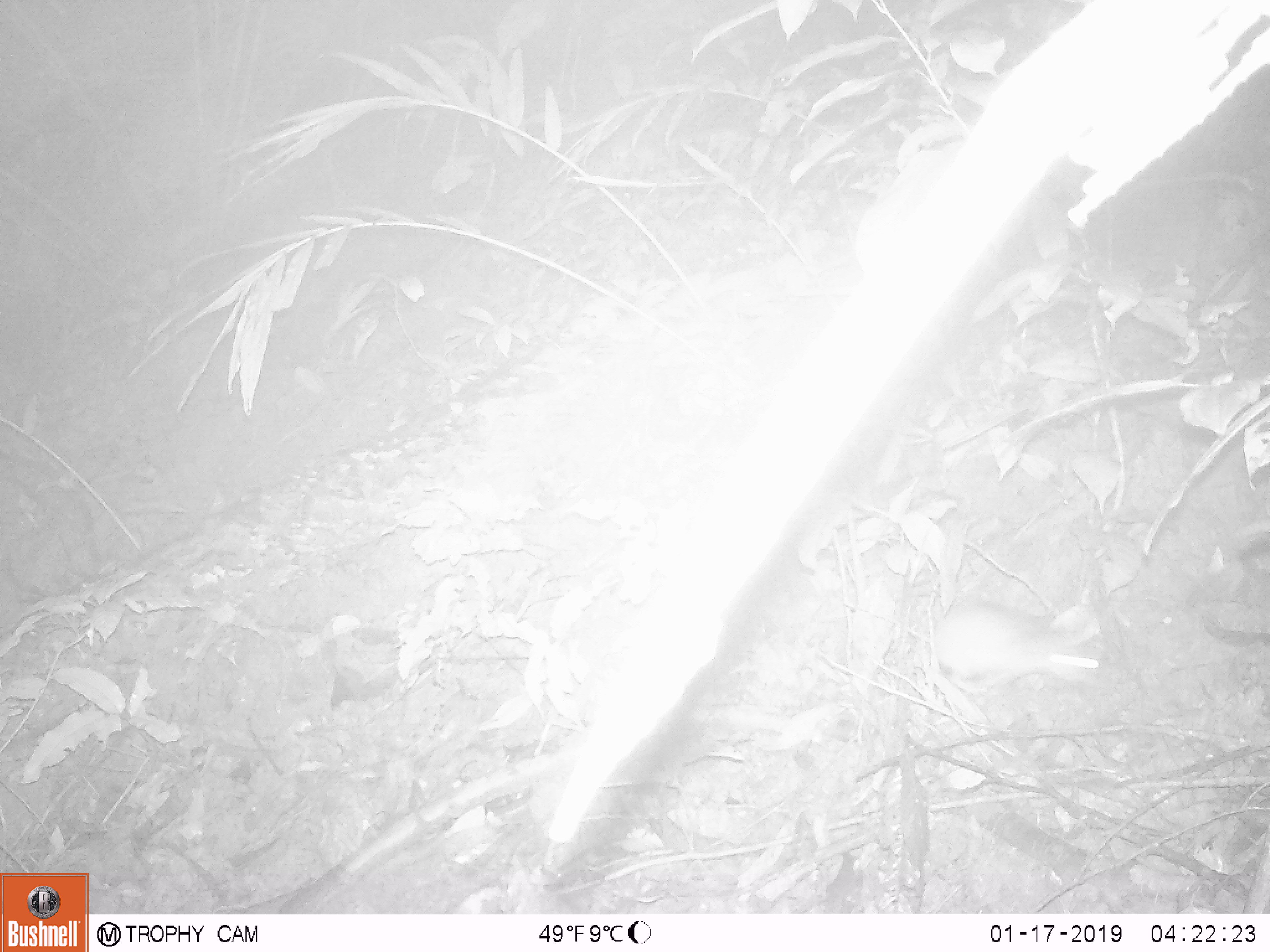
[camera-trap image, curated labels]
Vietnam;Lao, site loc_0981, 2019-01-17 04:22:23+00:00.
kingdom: Animalia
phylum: Chordata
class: Mammalia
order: Rodentia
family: Muridae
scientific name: Muridae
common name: old-world mice and rats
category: unidentified murid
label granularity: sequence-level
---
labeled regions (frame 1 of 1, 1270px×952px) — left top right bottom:
unidentified murid: 931 593 1106 689